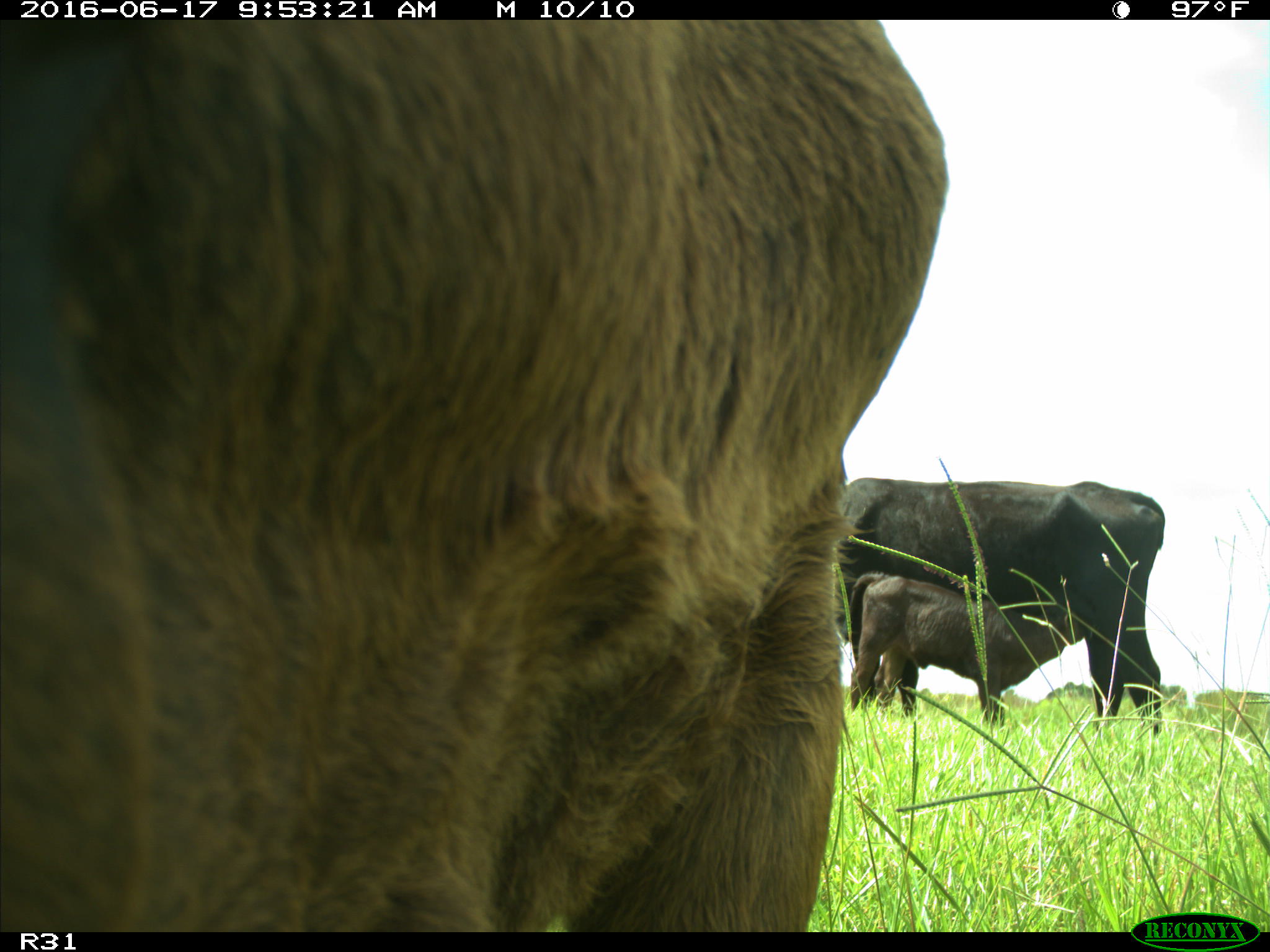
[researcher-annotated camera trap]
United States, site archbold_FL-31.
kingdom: Animalia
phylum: Chordata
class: Mammalia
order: Artiodactyla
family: Bovidae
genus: Bos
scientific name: Bos taurus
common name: domestic cow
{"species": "Bos taurus (domestic cow)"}